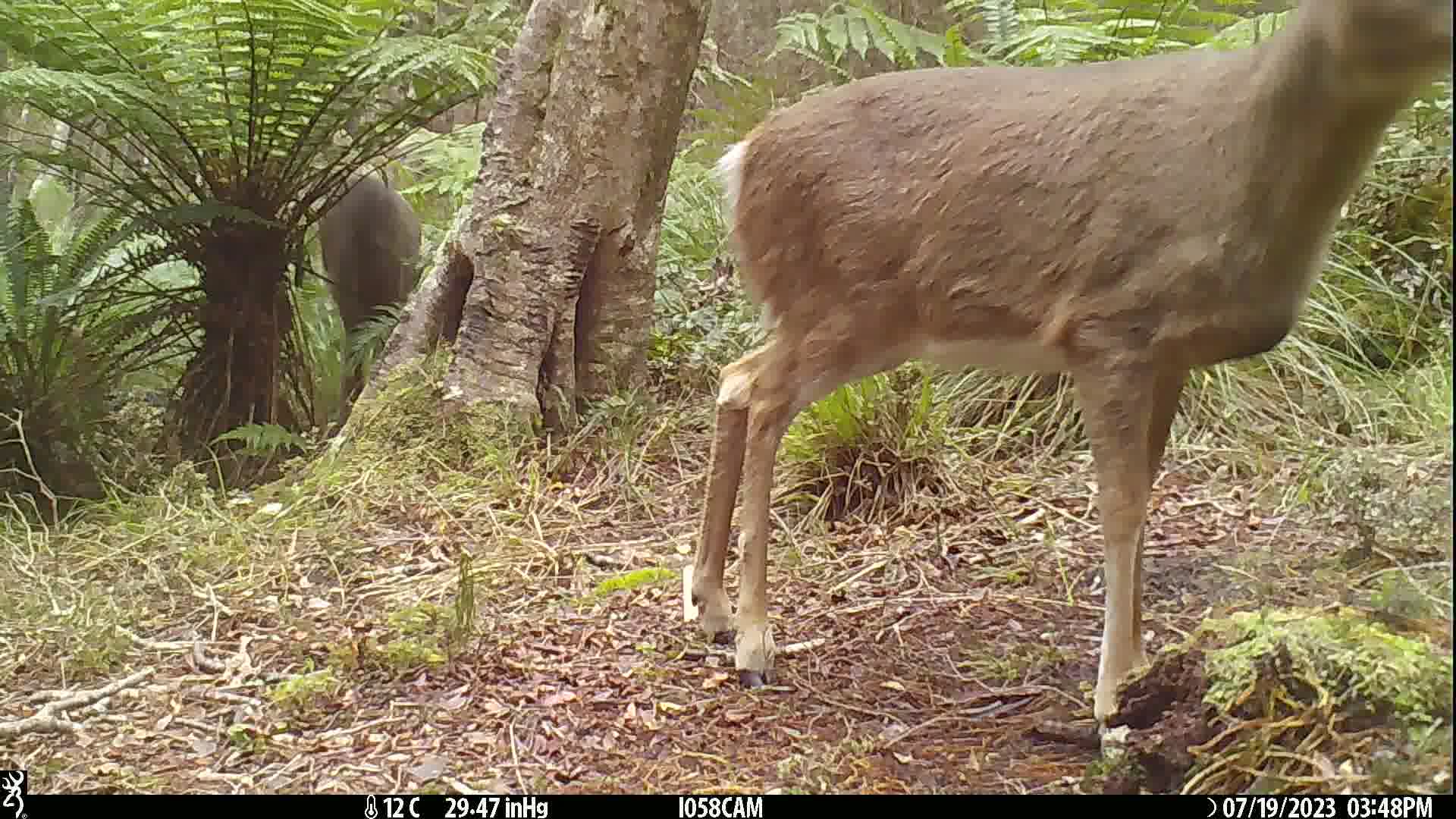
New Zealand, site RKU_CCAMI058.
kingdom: Animalia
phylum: Chordata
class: Mammalia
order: Artiodactyla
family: Cervidae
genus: Odocoileus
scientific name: Odocoileus virginianus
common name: white-tailed deer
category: white tailed deer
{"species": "white tailed deer (white-tailed deer) (Odocoileus virginianus)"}